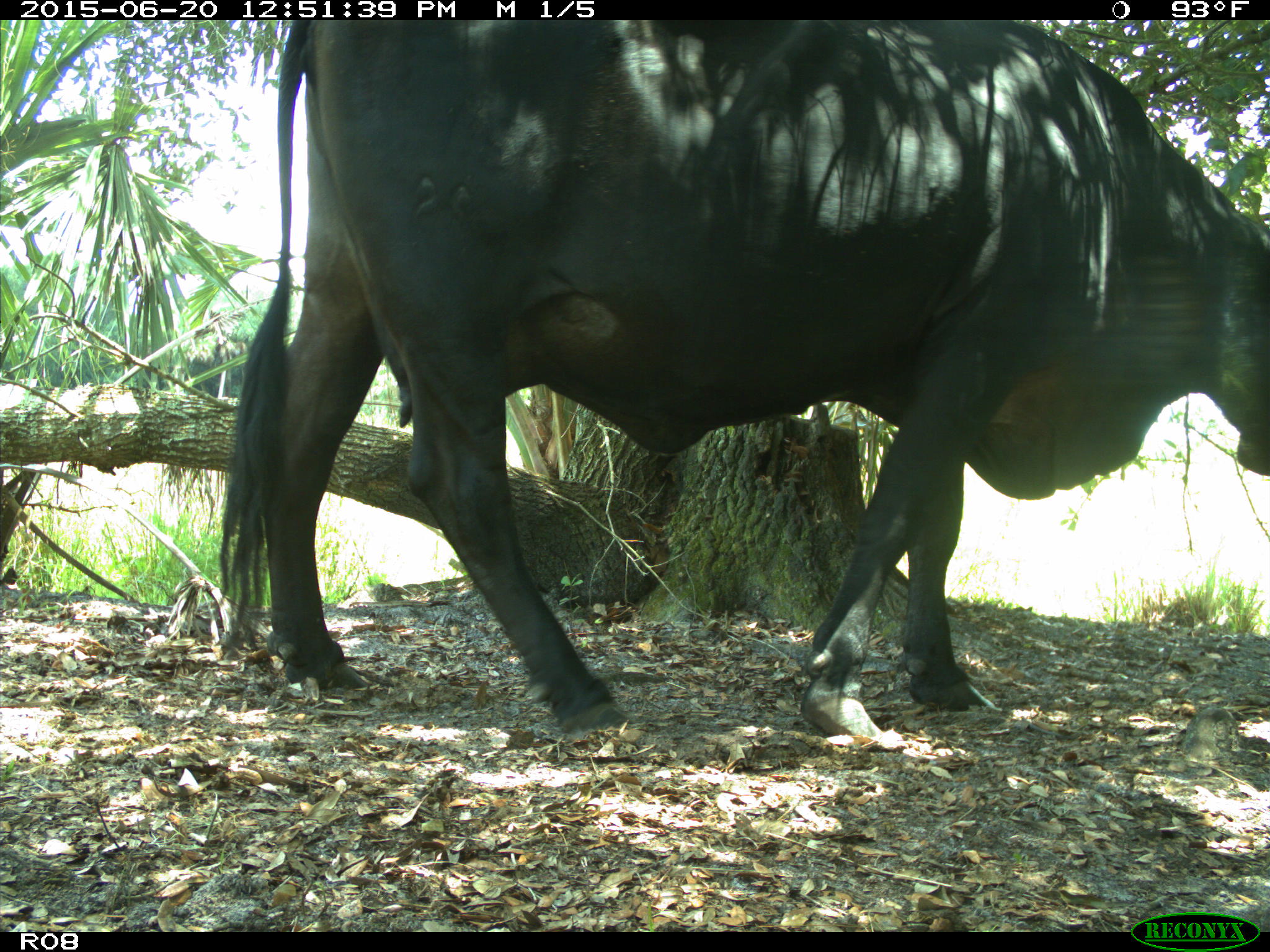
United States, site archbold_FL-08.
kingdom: Animalia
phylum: Chordata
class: Mammalia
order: Artiodactyla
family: Bovidae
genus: Bos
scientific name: Bos taurus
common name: domestic cow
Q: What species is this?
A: Bos taurus (domestic cow).